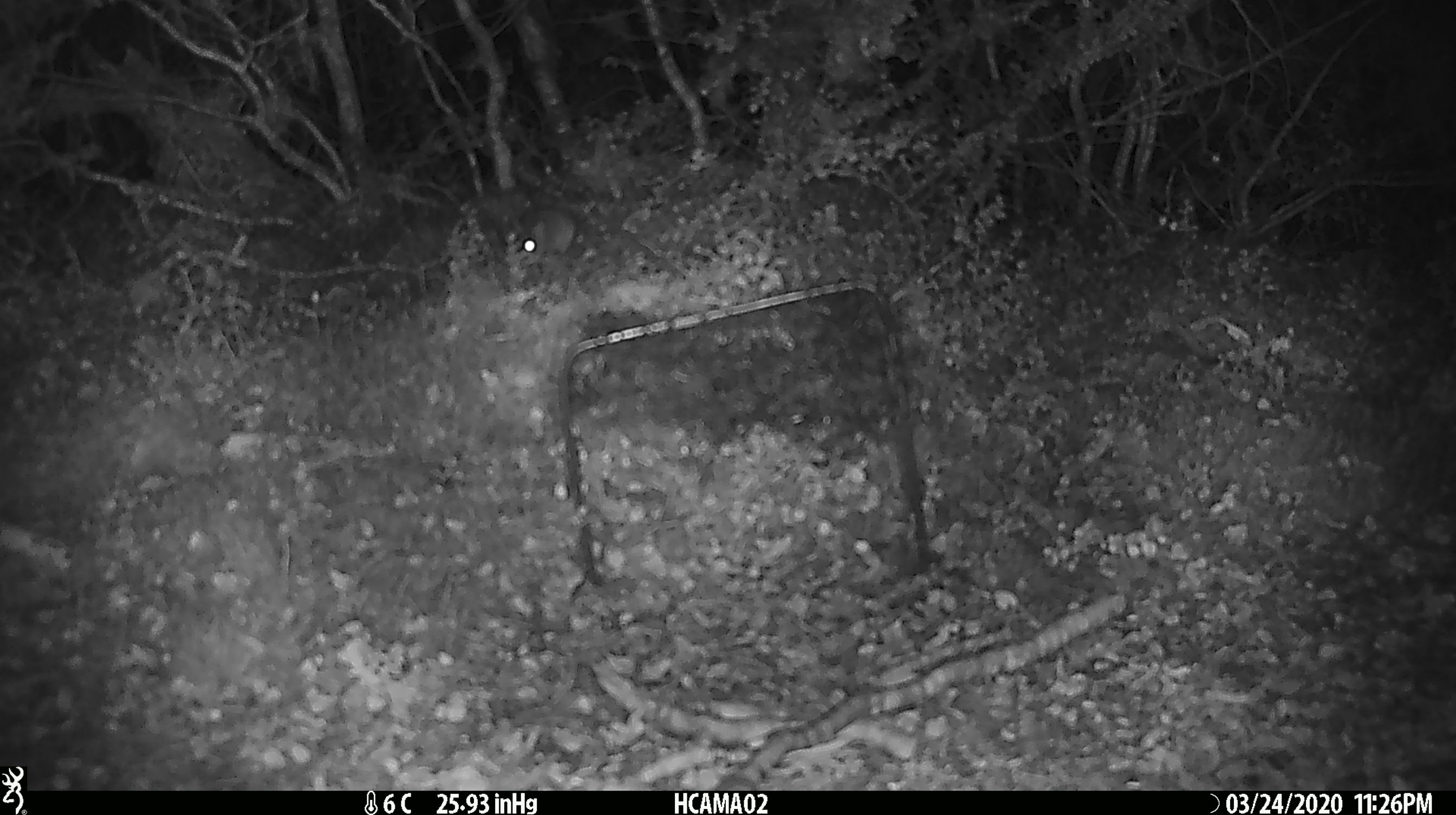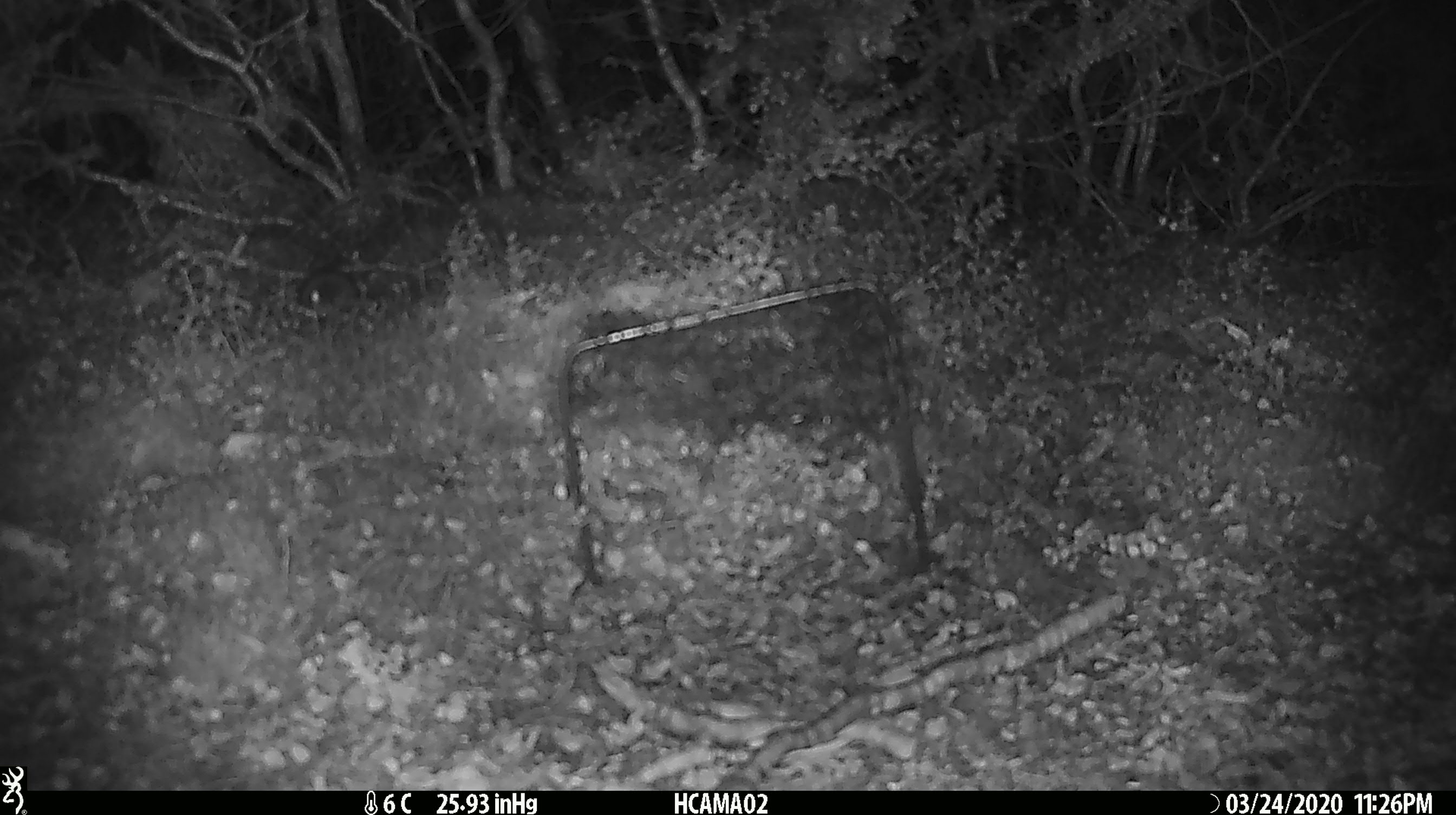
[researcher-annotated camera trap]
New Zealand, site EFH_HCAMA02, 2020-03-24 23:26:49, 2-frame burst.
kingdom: Animalia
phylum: Chordata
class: Mammalia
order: Rodentia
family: Muridae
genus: Mus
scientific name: Mus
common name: mouse